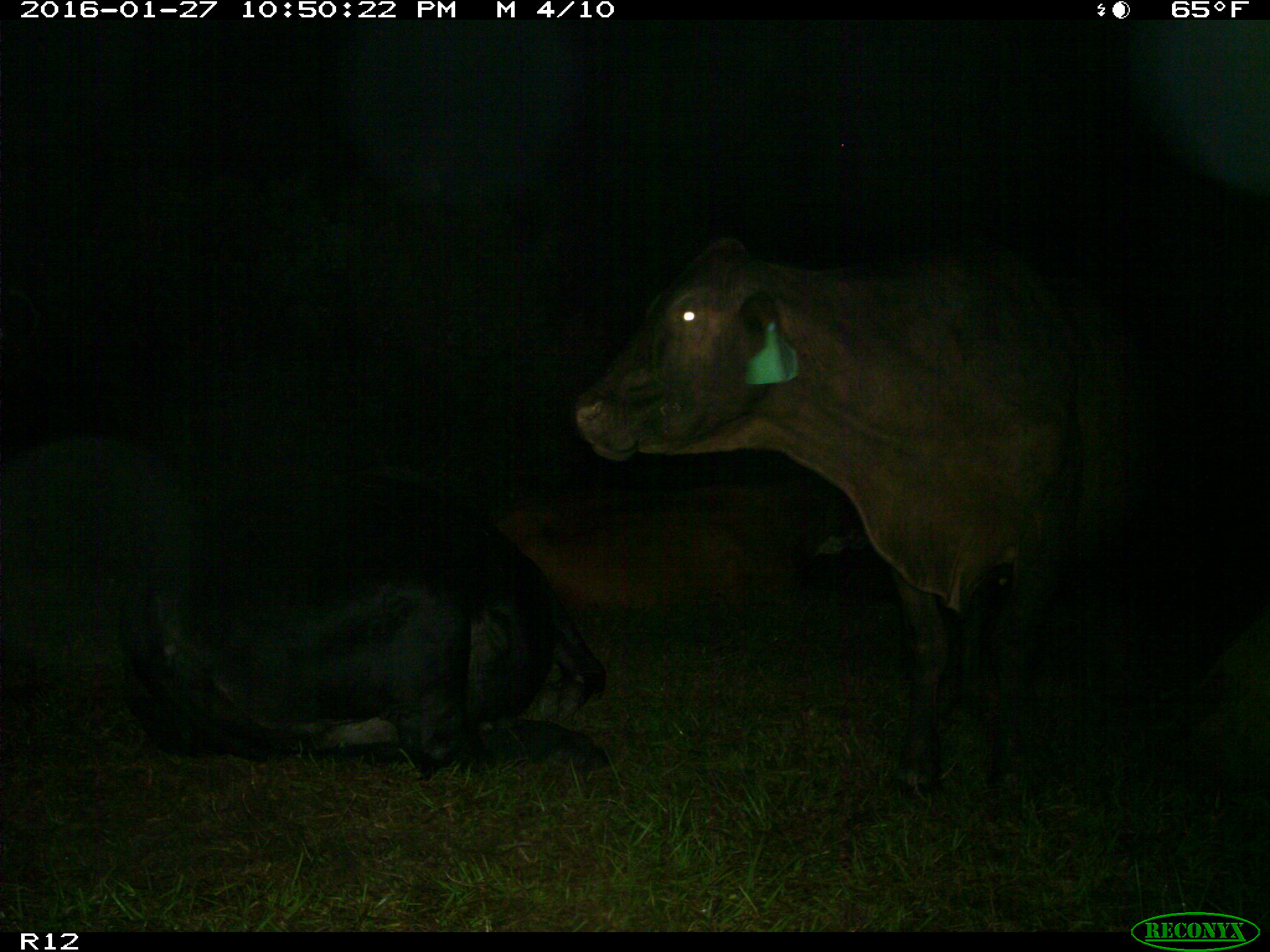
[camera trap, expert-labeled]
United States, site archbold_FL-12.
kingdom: Animalia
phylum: Chordata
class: Mammalia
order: Artiodactyla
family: Bovidae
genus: Bos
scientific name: Bos taurus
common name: domestic cow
Bos taurus (domestic cow).